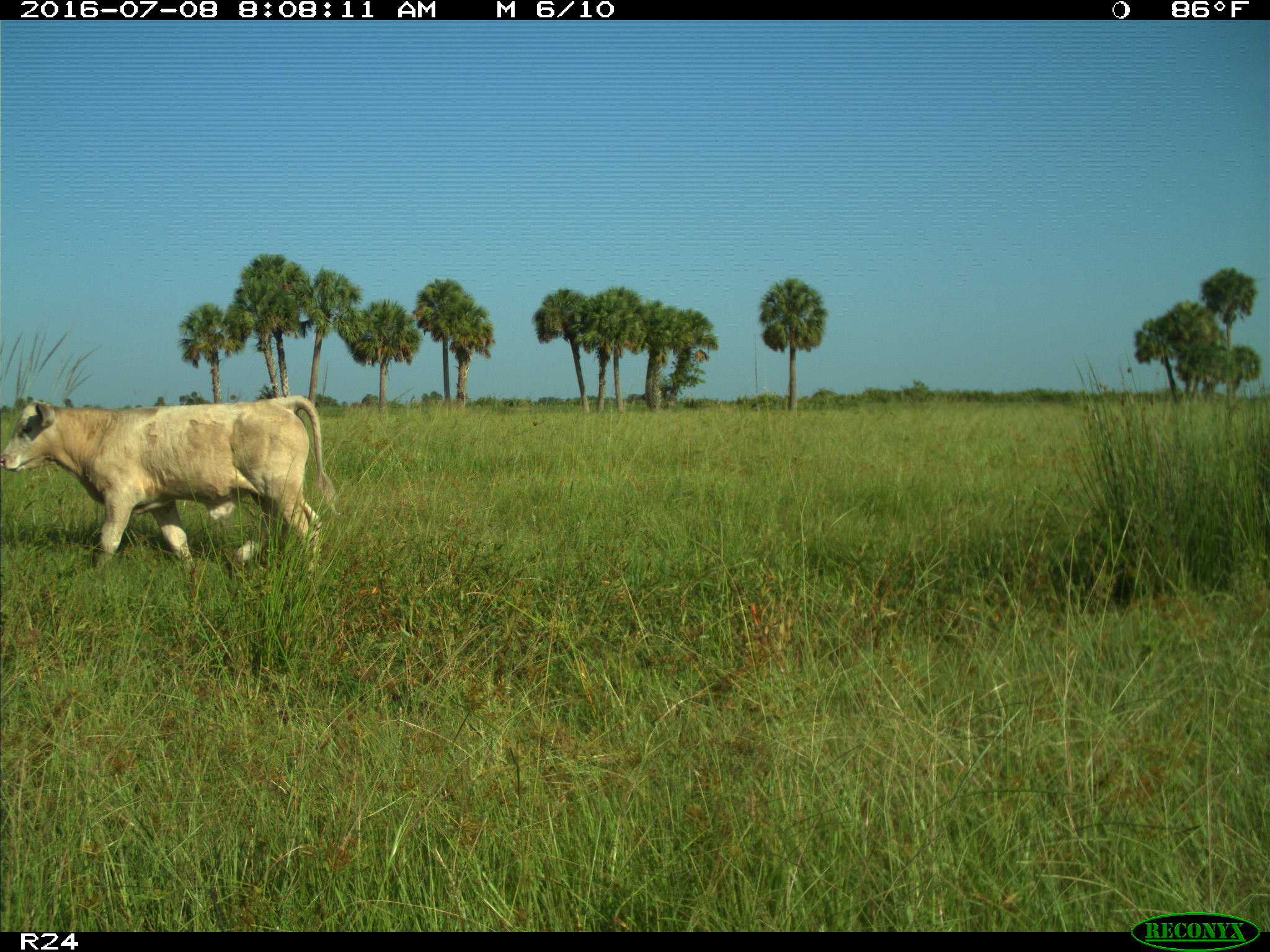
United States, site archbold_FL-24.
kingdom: Animalia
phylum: Chordata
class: Mammalia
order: Artiodactyla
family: Bovidae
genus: Bos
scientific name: Bos taurus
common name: domestic cow